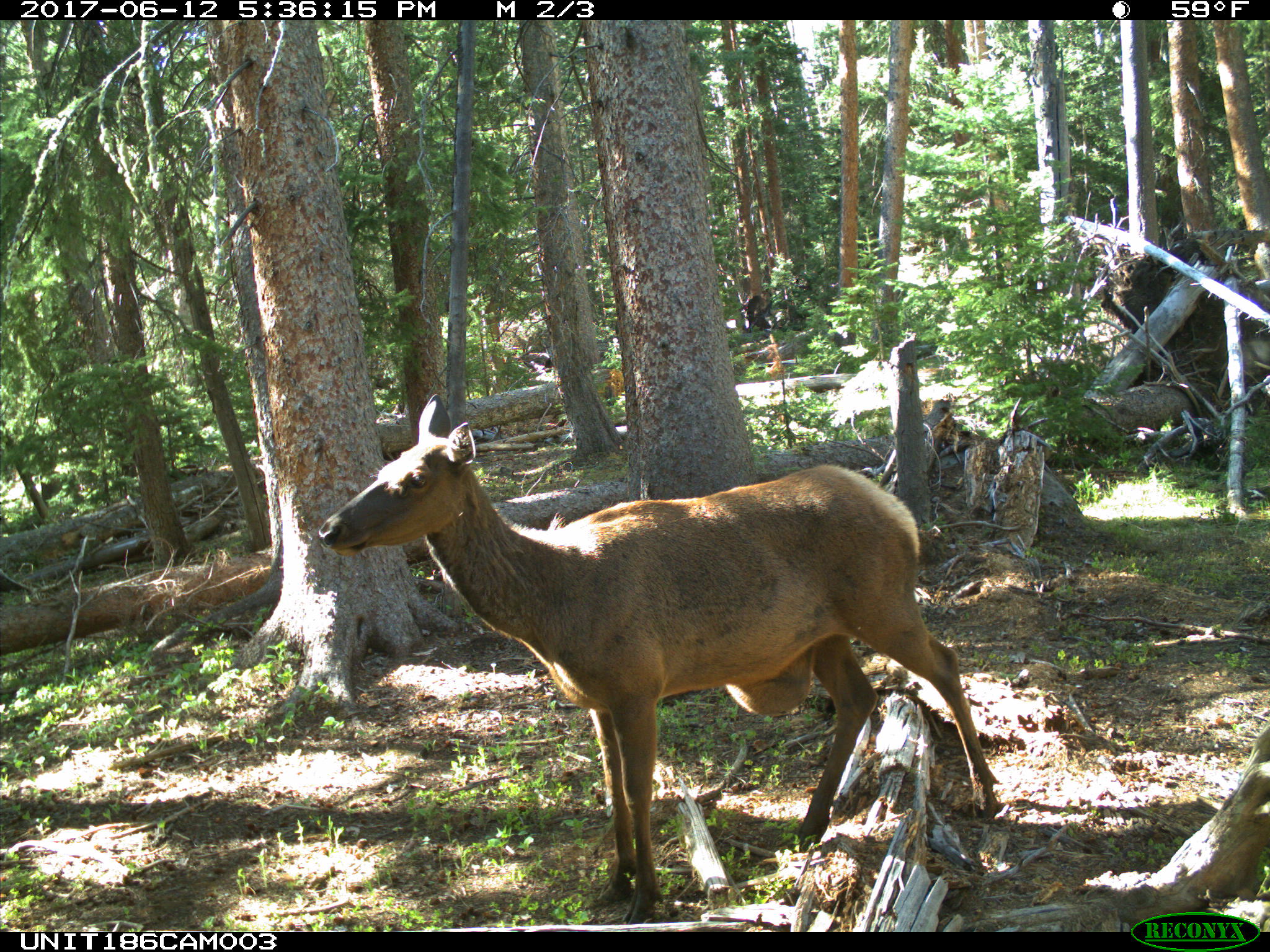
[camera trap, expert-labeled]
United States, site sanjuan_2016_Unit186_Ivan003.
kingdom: Animalia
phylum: Chordata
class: Mammalia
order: Artiodactyla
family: Cervidae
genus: Cervus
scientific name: Cervus elaphus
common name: red deer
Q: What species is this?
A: Cervus elaphus (red deer).